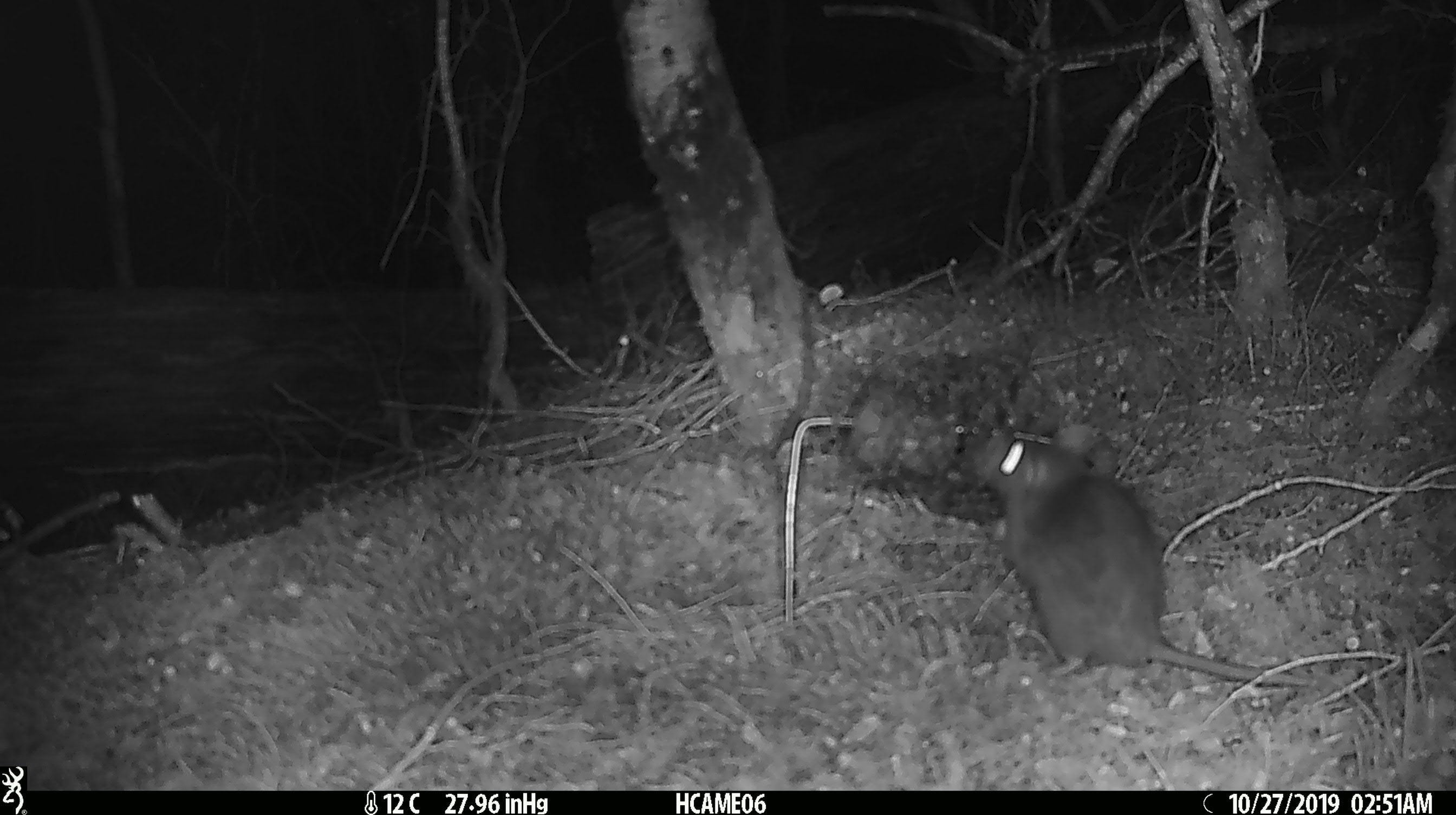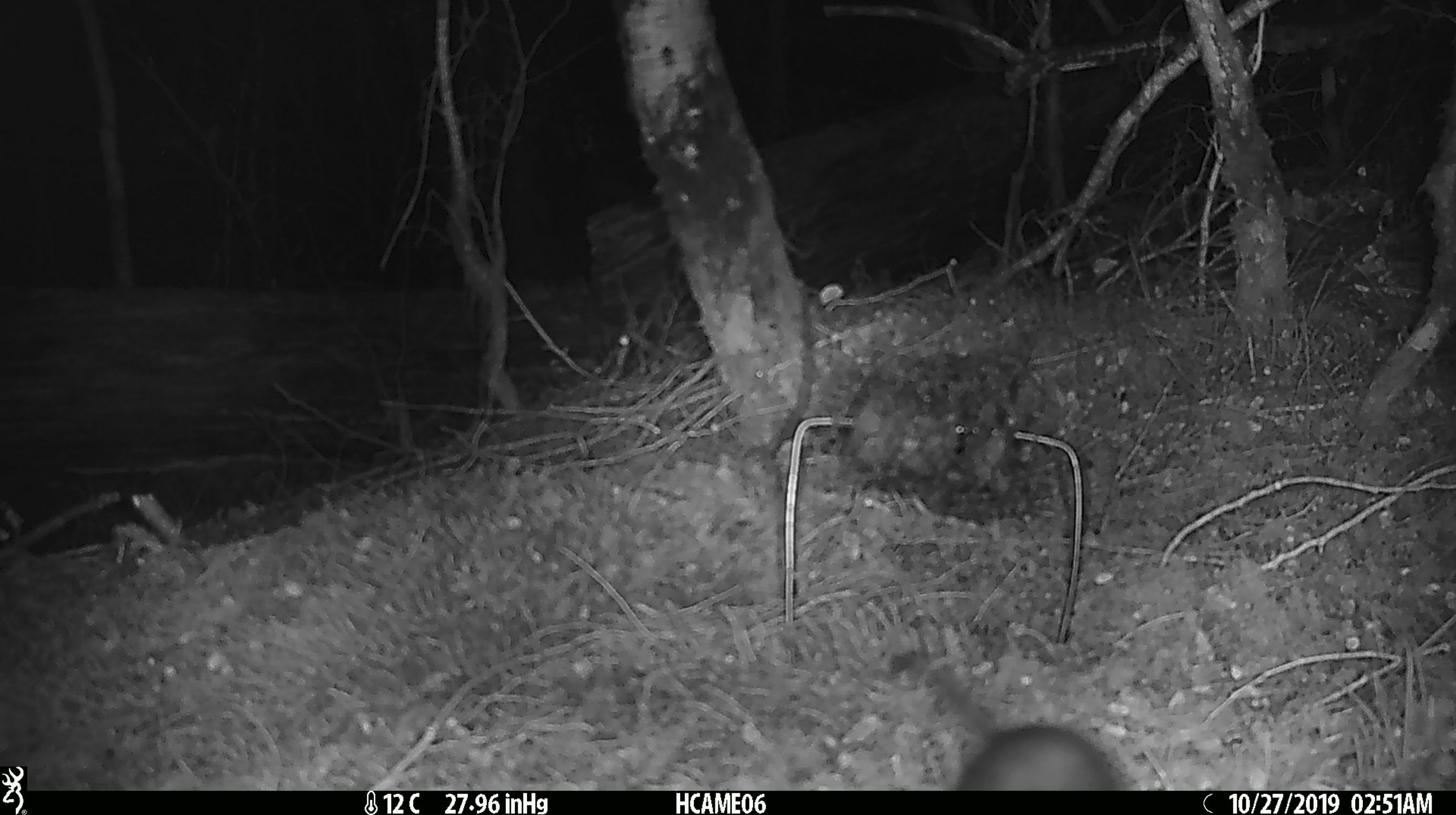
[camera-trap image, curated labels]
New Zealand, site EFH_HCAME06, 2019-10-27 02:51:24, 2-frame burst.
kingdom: Animalia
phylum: Chordata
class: Mammalia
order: Rodentia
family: Muridae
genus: Rattus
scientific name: Rattus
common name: rat